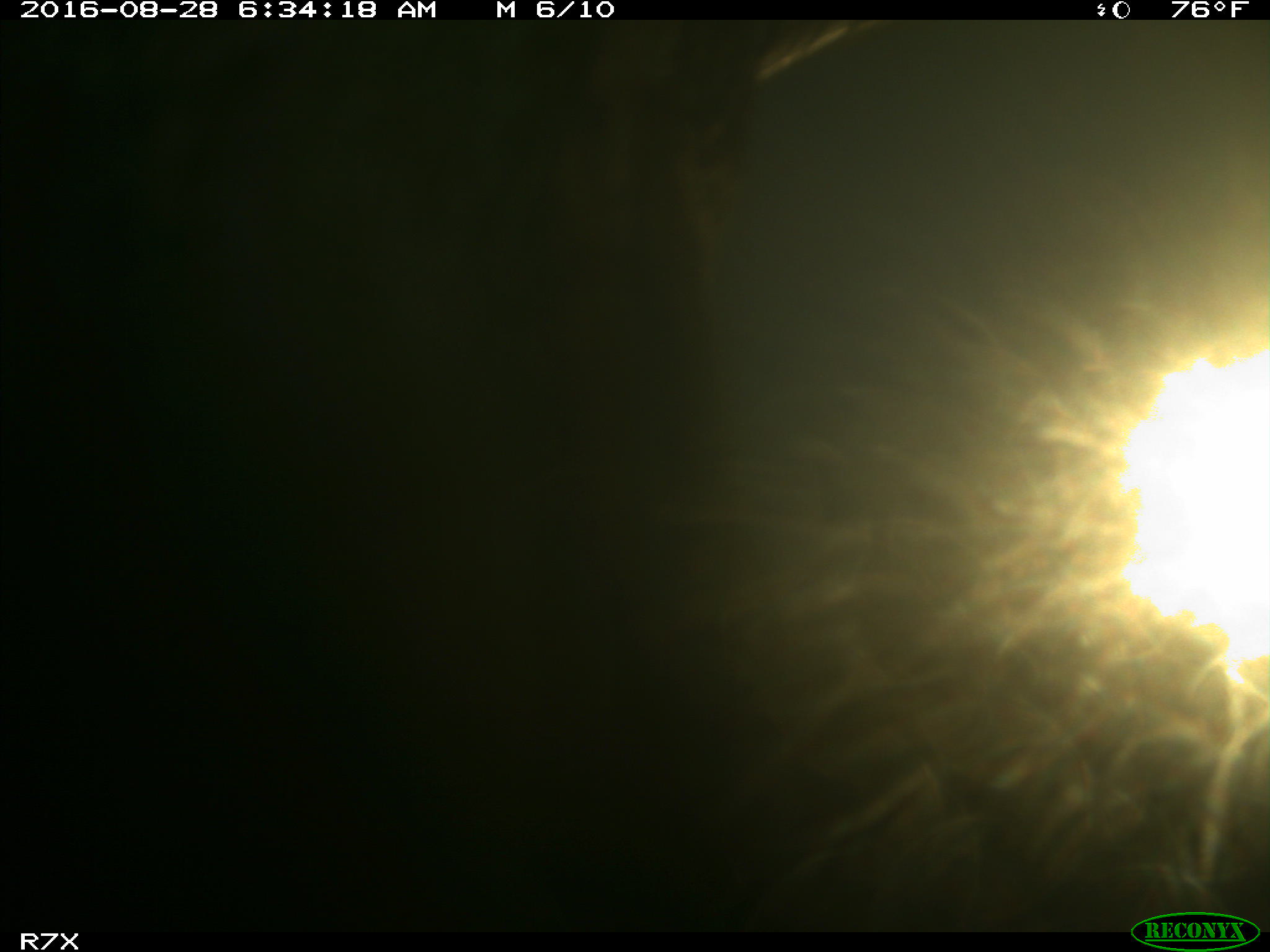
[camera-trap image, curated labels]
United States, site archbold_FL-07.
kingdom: Animalia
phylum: Chordata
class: Mammalia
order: Artiodactyla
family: Bovidae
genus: Bos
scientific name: Bos taurus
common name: domestic cow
Bos taurus (domestic cow).